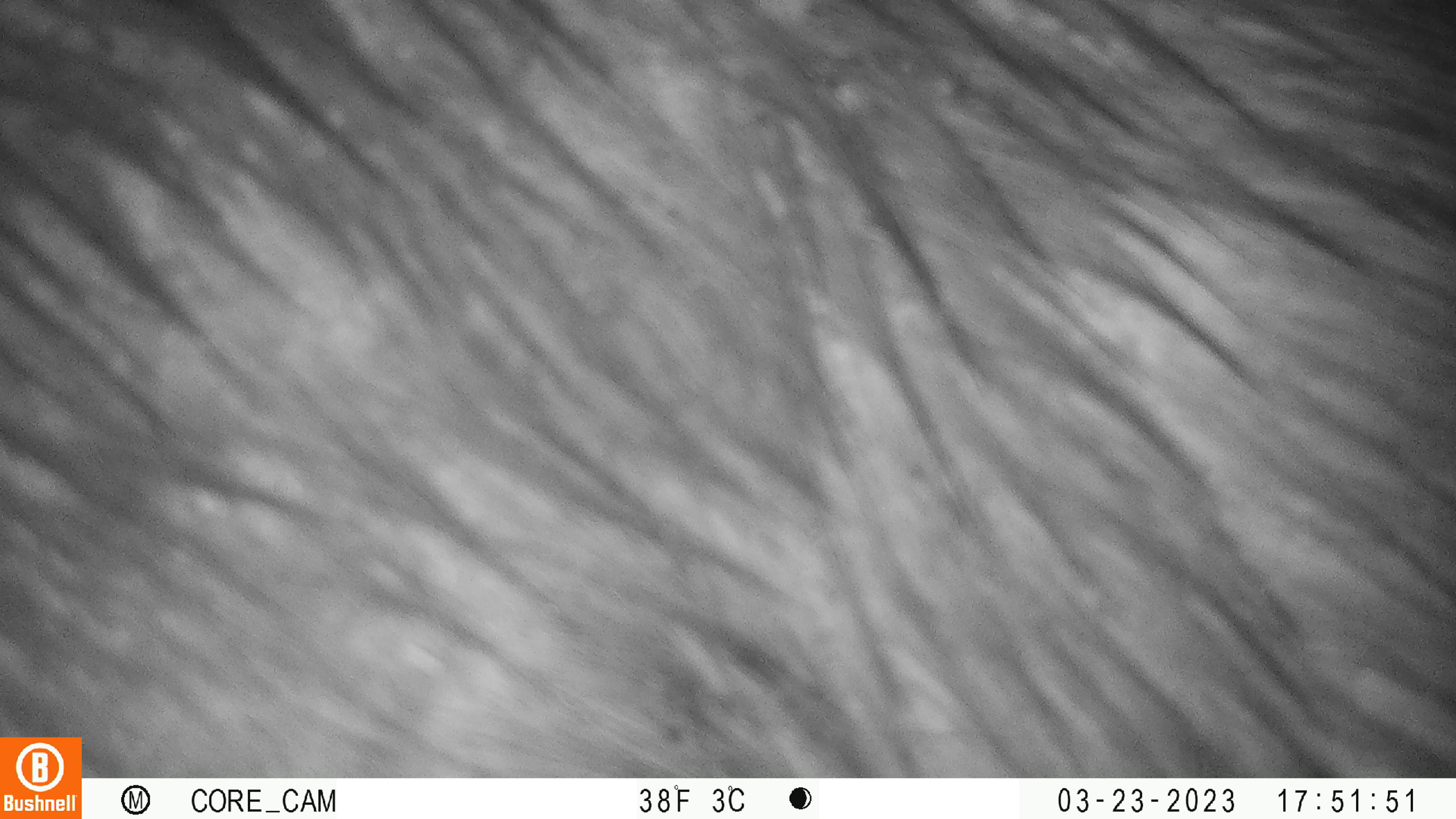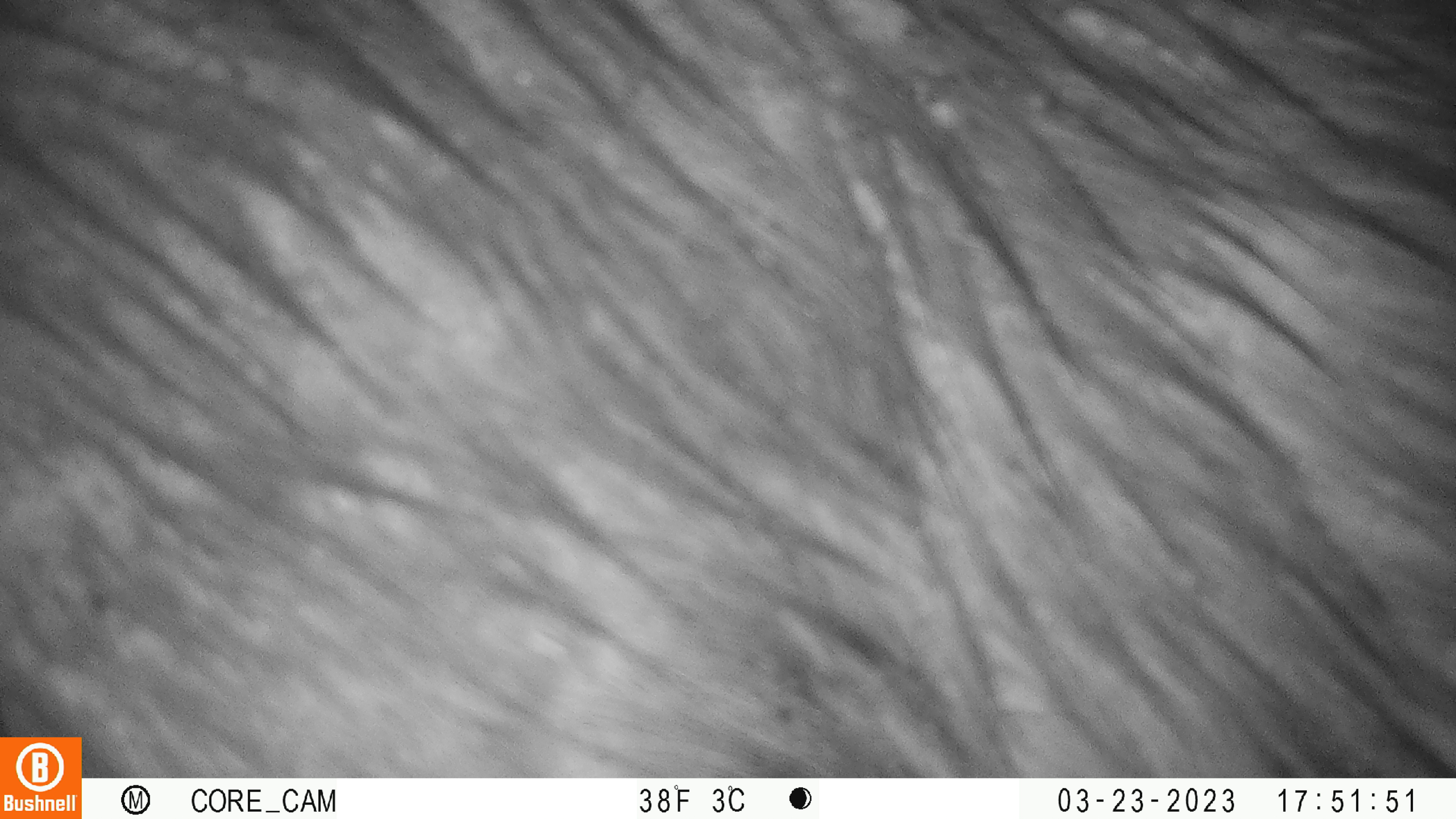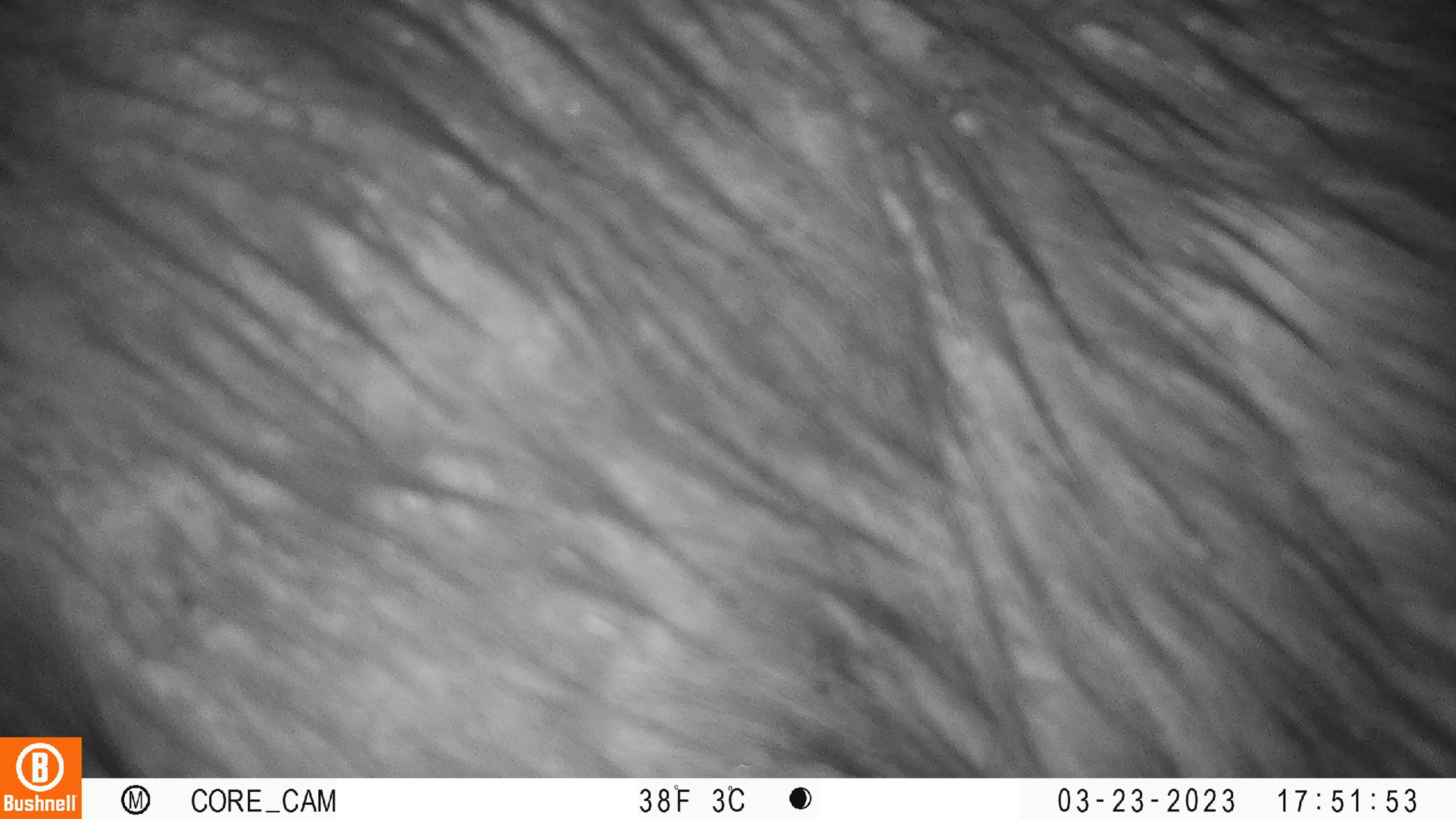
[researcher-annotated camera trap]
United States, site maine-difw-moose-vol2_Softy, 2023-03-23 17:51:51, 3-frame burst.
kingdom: Animalia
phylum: Chordata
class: Mammalia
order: Artiodactyla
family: Cervidae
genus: Alces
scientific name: Alces alces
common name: moose